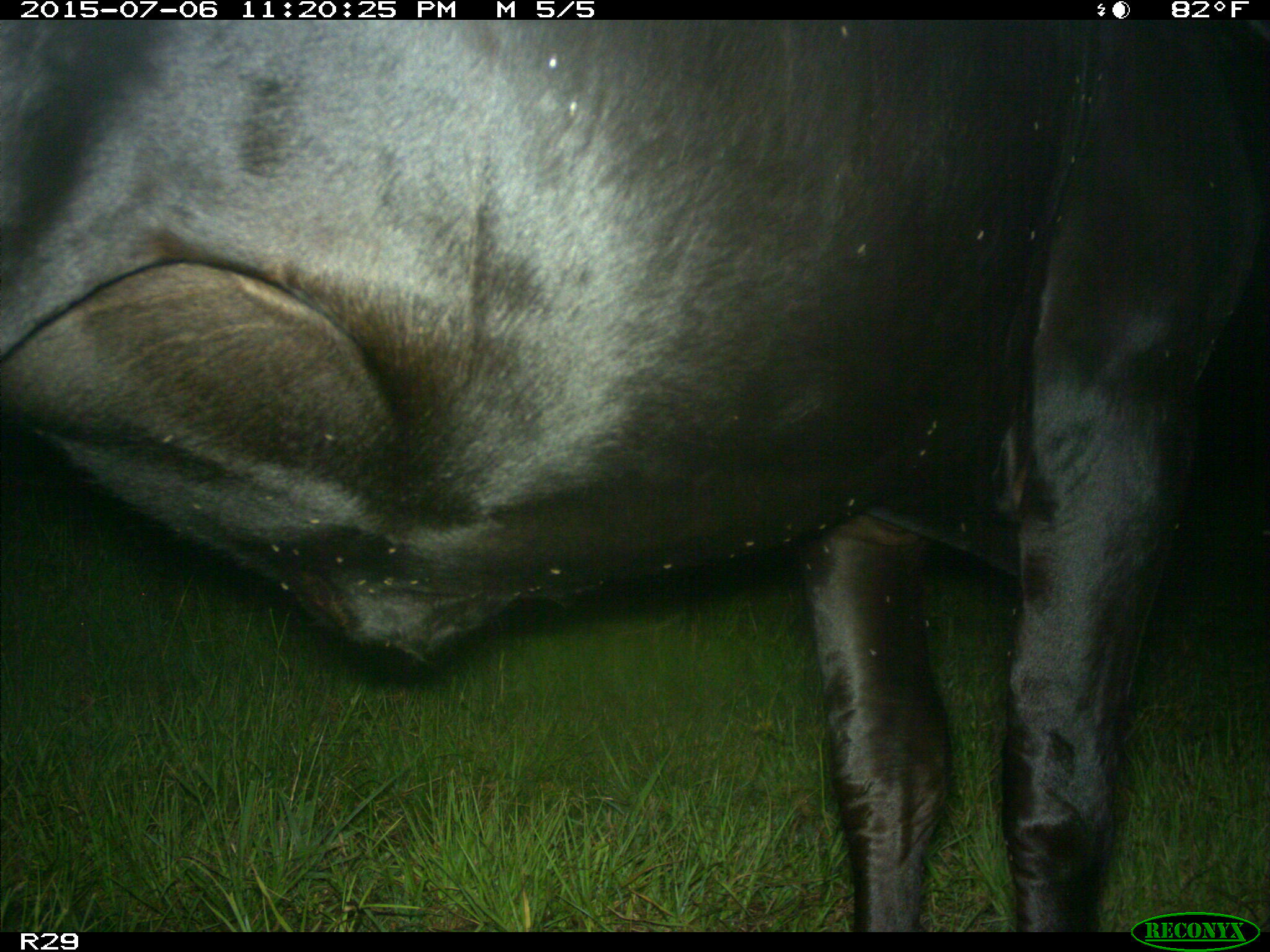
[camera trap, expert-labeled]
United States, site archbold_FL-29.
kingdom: Animalia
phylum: Chordata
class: Mammalia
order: Artiodactyla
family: Bovidae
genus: Bos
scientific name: Bos taurus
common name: domestic cow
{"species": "Bos taurus (domestic cow)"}